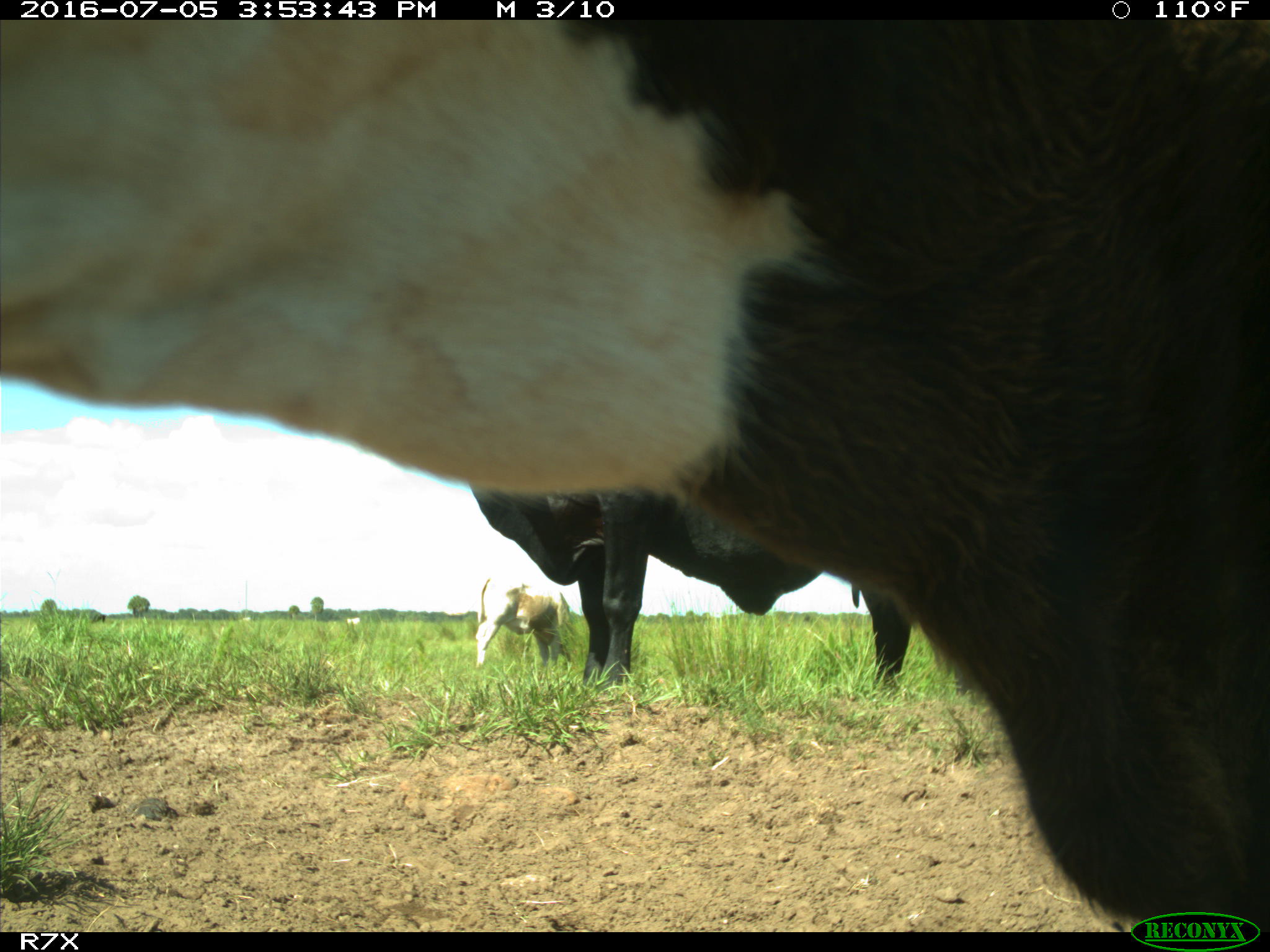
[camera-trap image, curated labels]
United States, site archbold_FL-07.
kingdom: Animalia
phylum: Chordata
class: Mammalia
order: Artiodactyla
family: Bovidae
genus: Bos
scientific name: Bos taurus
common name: domestic cow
Bos taurus (domestic cow).